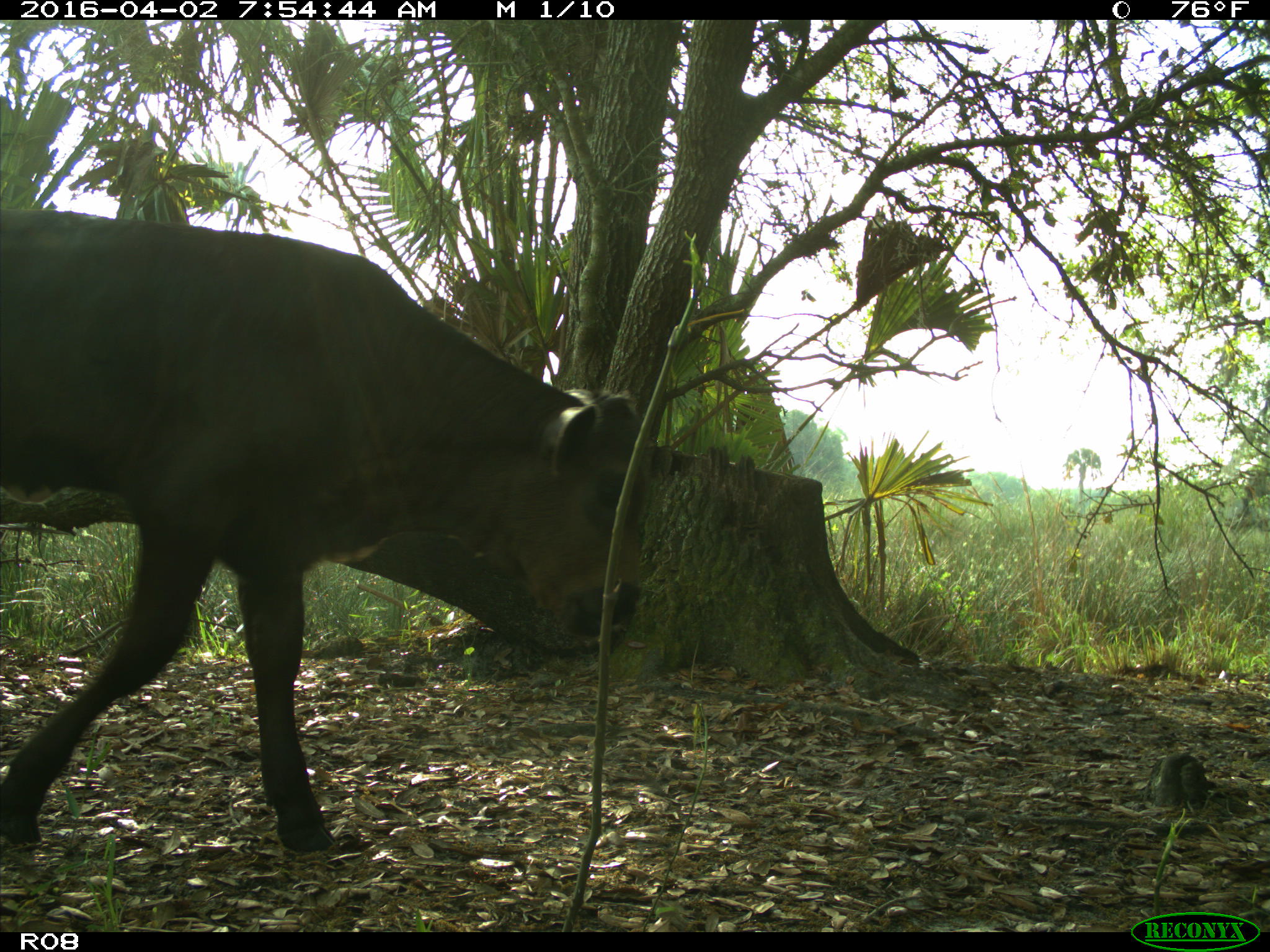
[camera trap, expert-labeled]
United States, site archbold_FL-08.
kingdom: Animalia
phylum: Chordata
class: Mammalia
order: Artiodactyla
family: Bovidae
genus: Bos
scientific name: Bos taurus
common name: domestic cow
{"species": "Bos taurus (domestic cow)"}